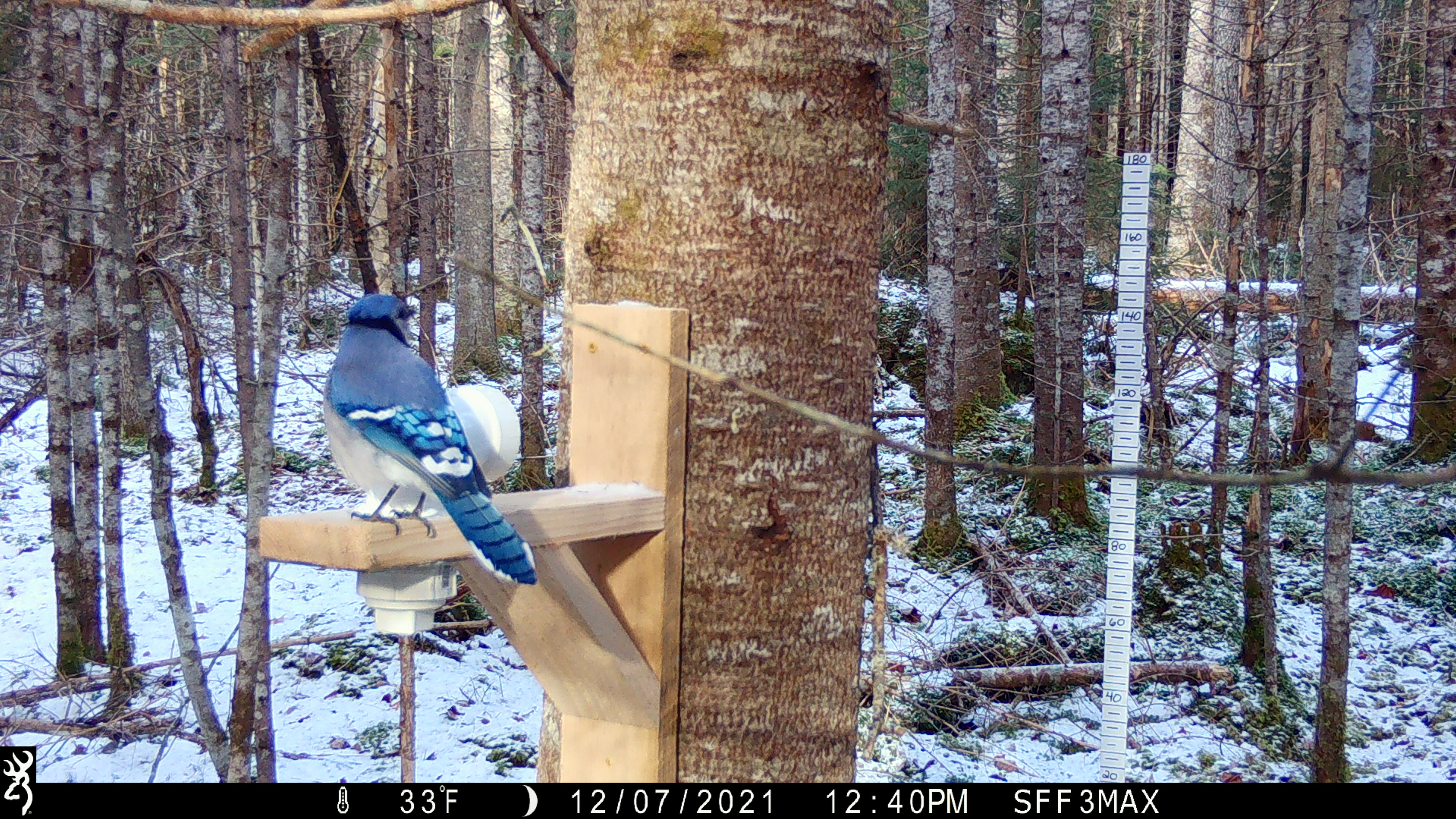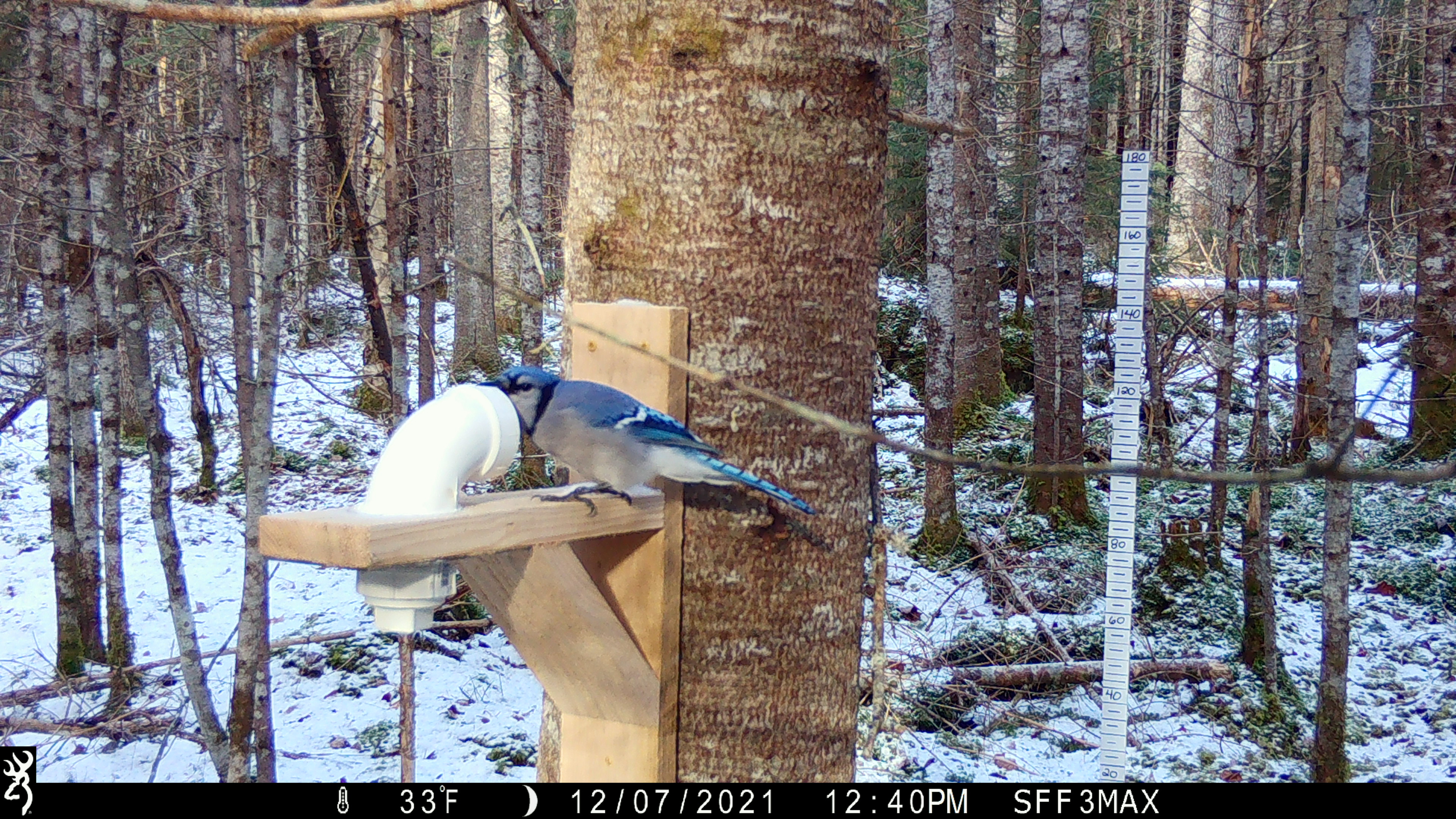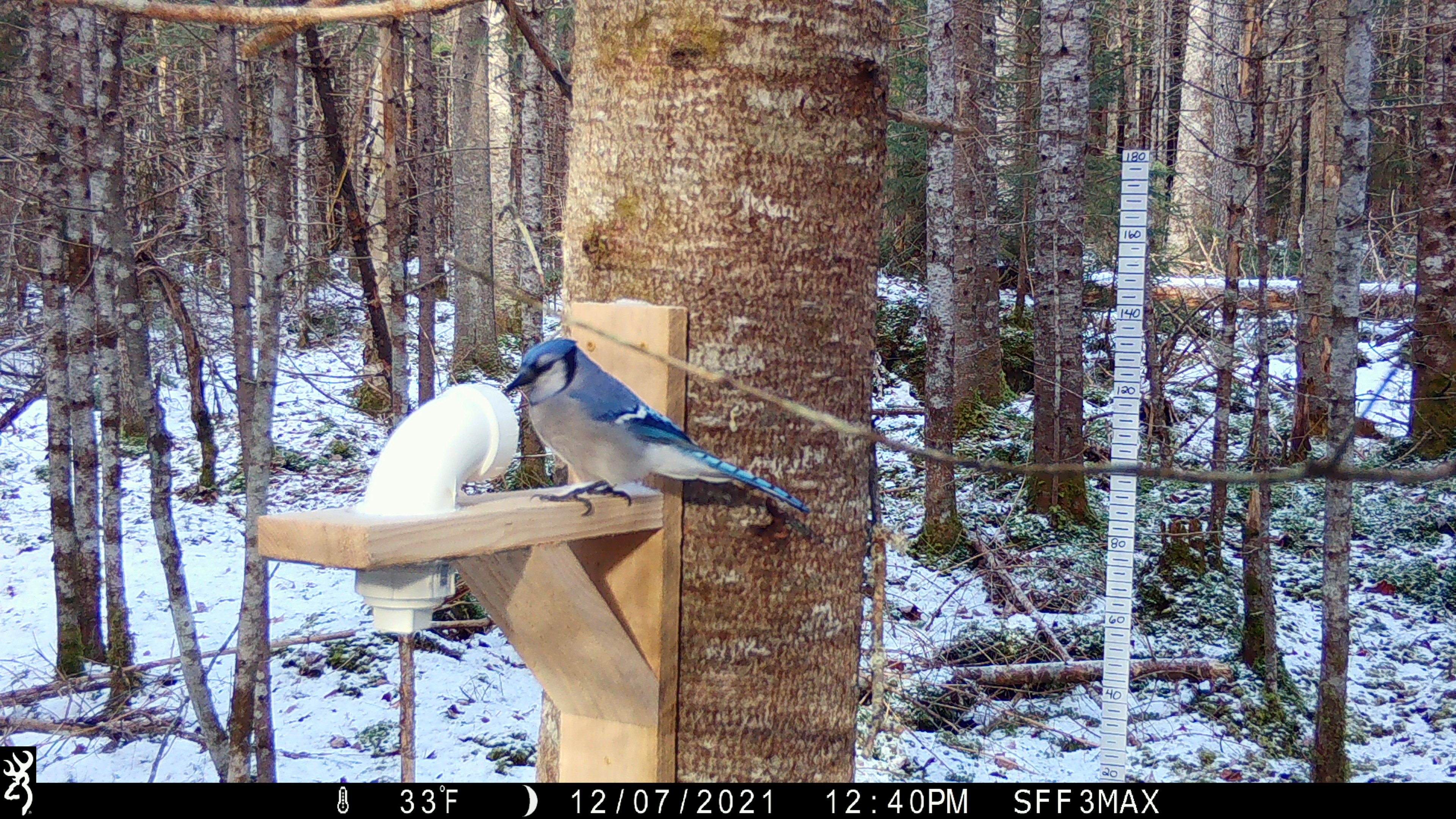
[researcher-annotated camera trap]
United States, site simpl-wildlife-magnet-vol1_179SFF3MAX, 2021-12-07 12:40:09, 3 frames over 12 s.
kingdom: Animalia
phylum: Chordata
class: Aves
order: Passeriformes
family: Corvidae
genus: Cyanocitta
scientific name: Cyanocitta cristata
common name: blue jay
Blue jay (Cyanocitta cristata).